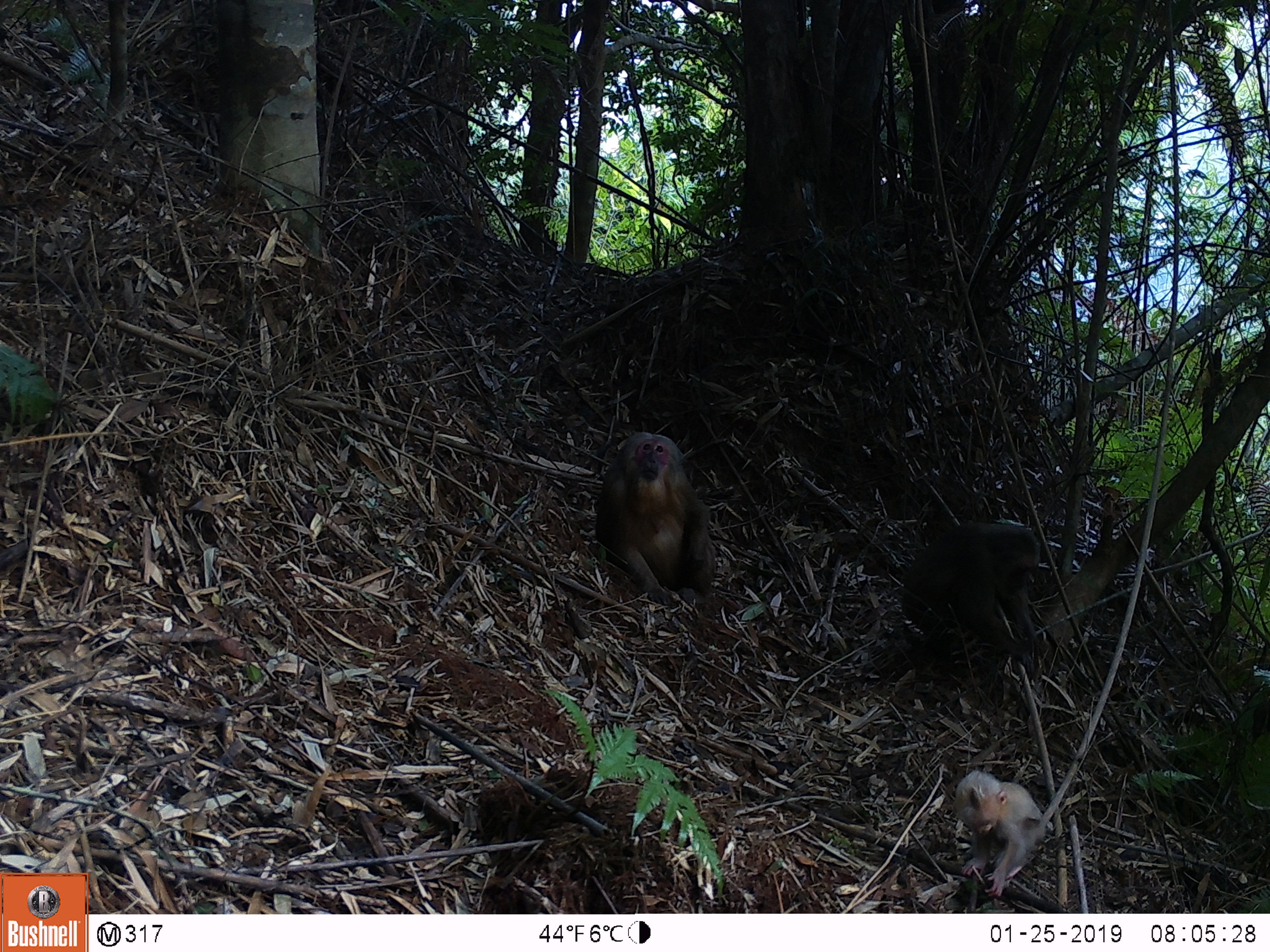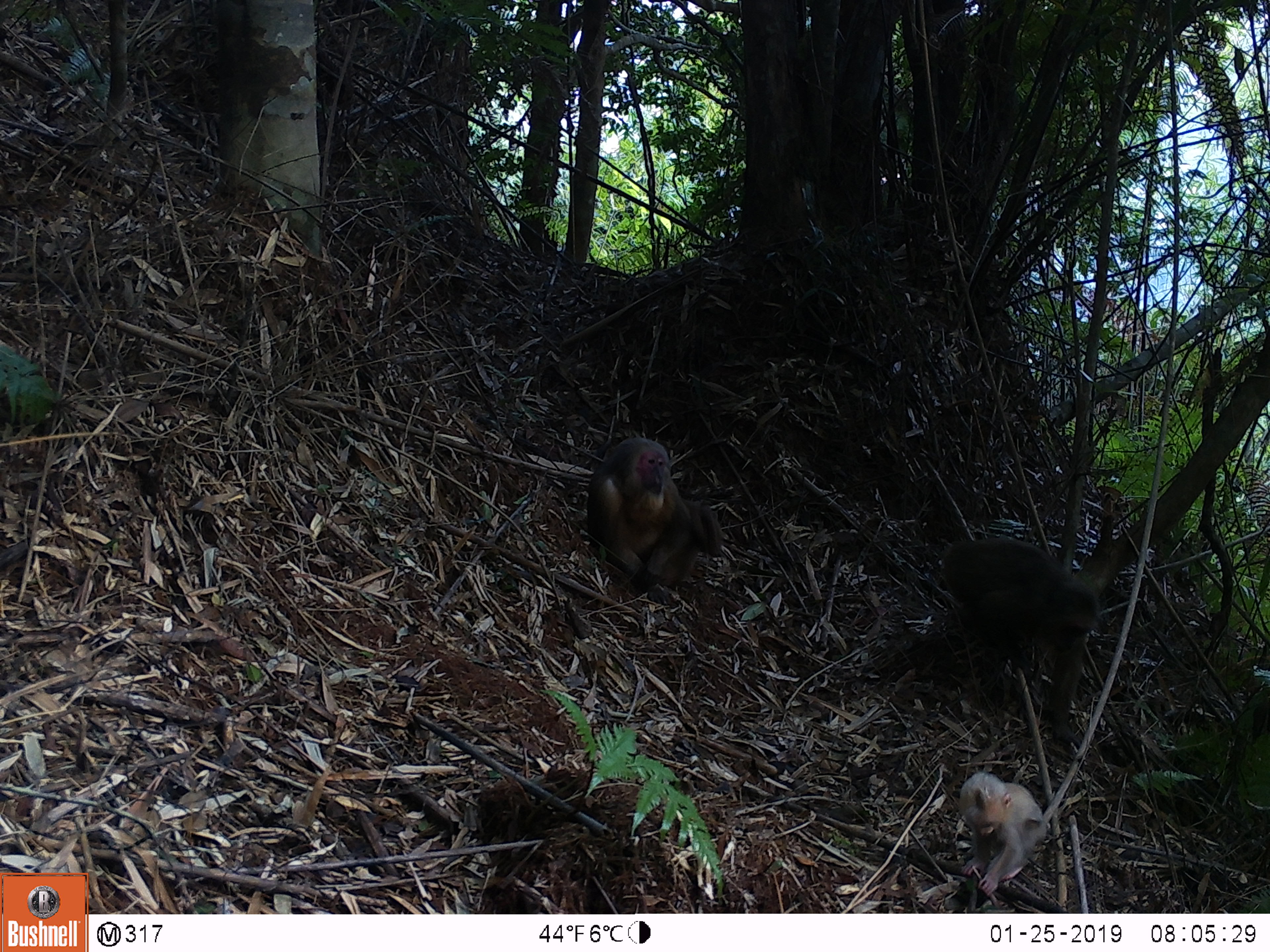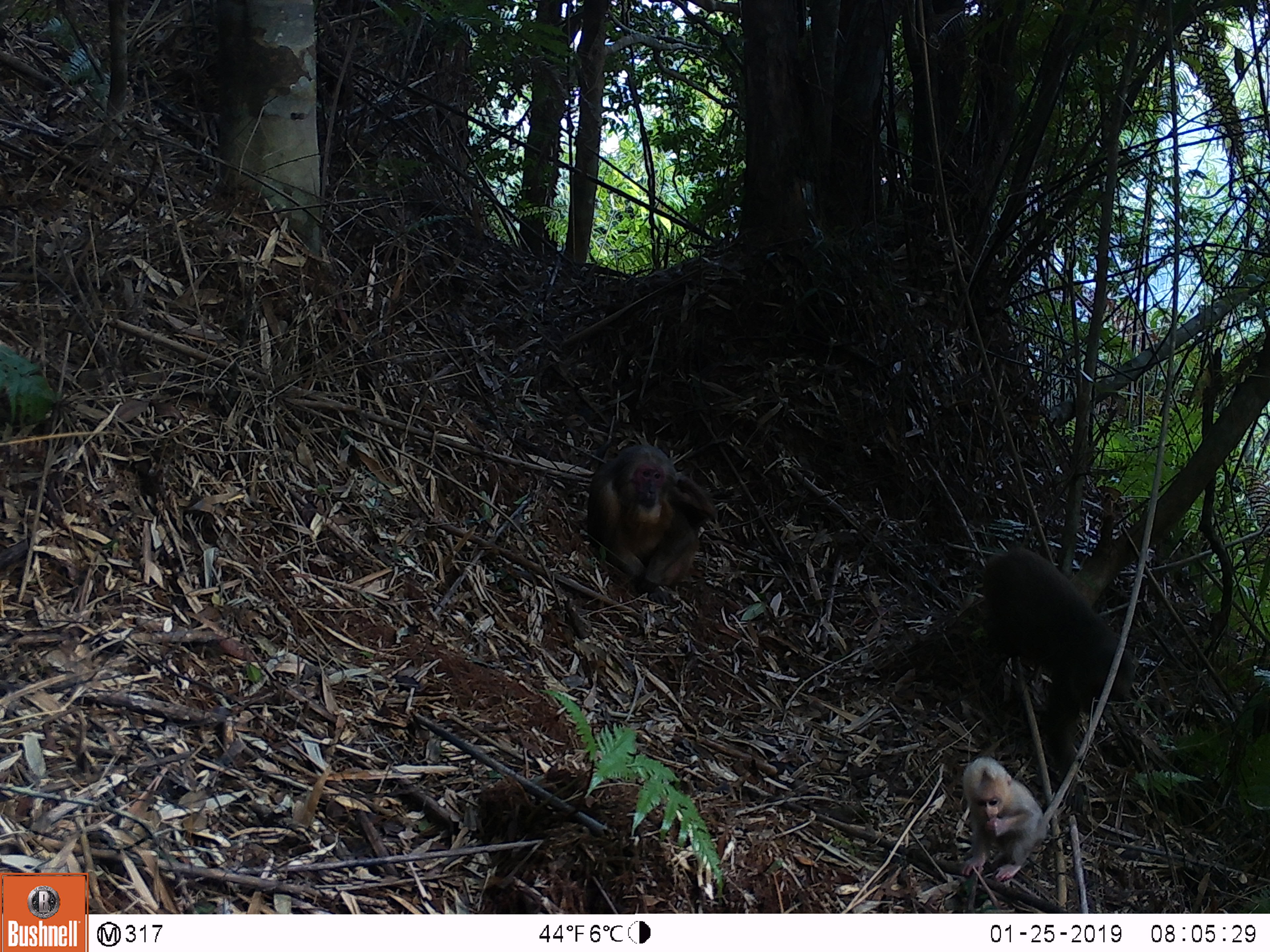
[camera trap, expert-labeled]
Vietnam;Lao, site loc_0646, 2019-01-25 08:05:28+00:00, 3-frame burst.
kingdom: Animalia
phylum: Chordata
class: Mammalia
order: Primates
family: Cercopithecidae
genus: Macaca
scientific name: Macaca arctoides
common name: stump-tailed macaque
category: stump tailed macaque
Stump tailed macaque (stump-tailed macaque) (Macaca arctoides). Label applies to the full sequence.